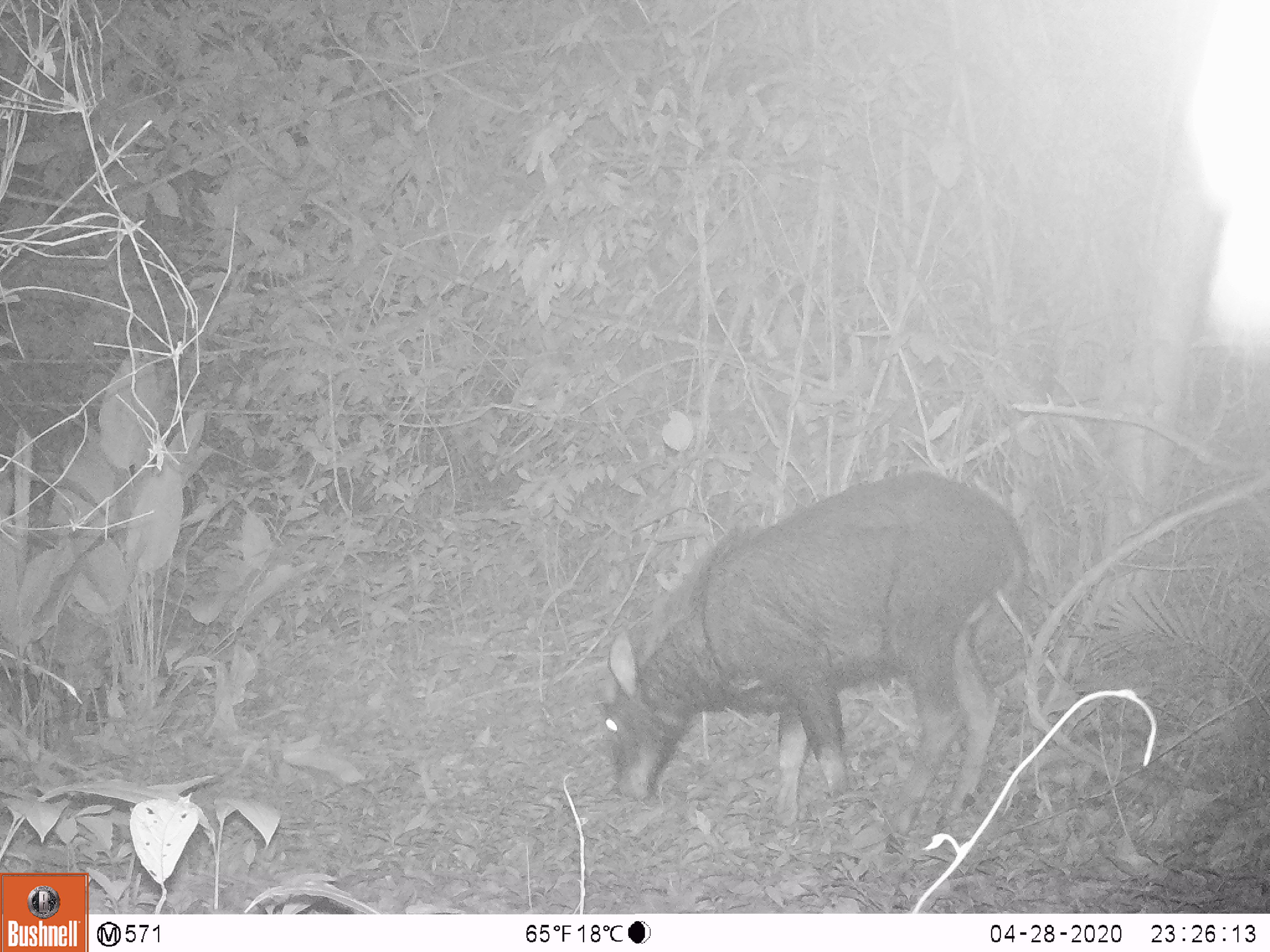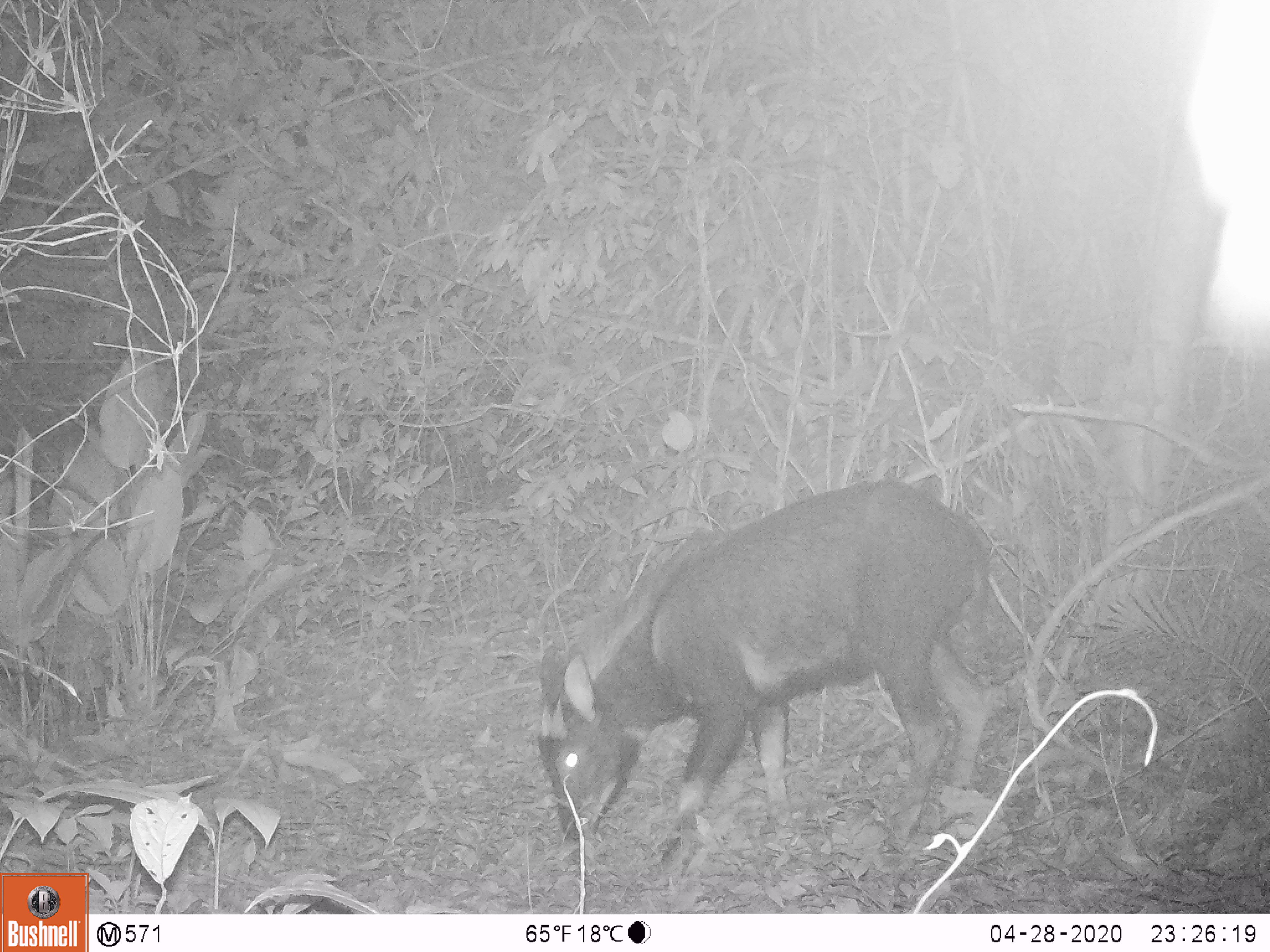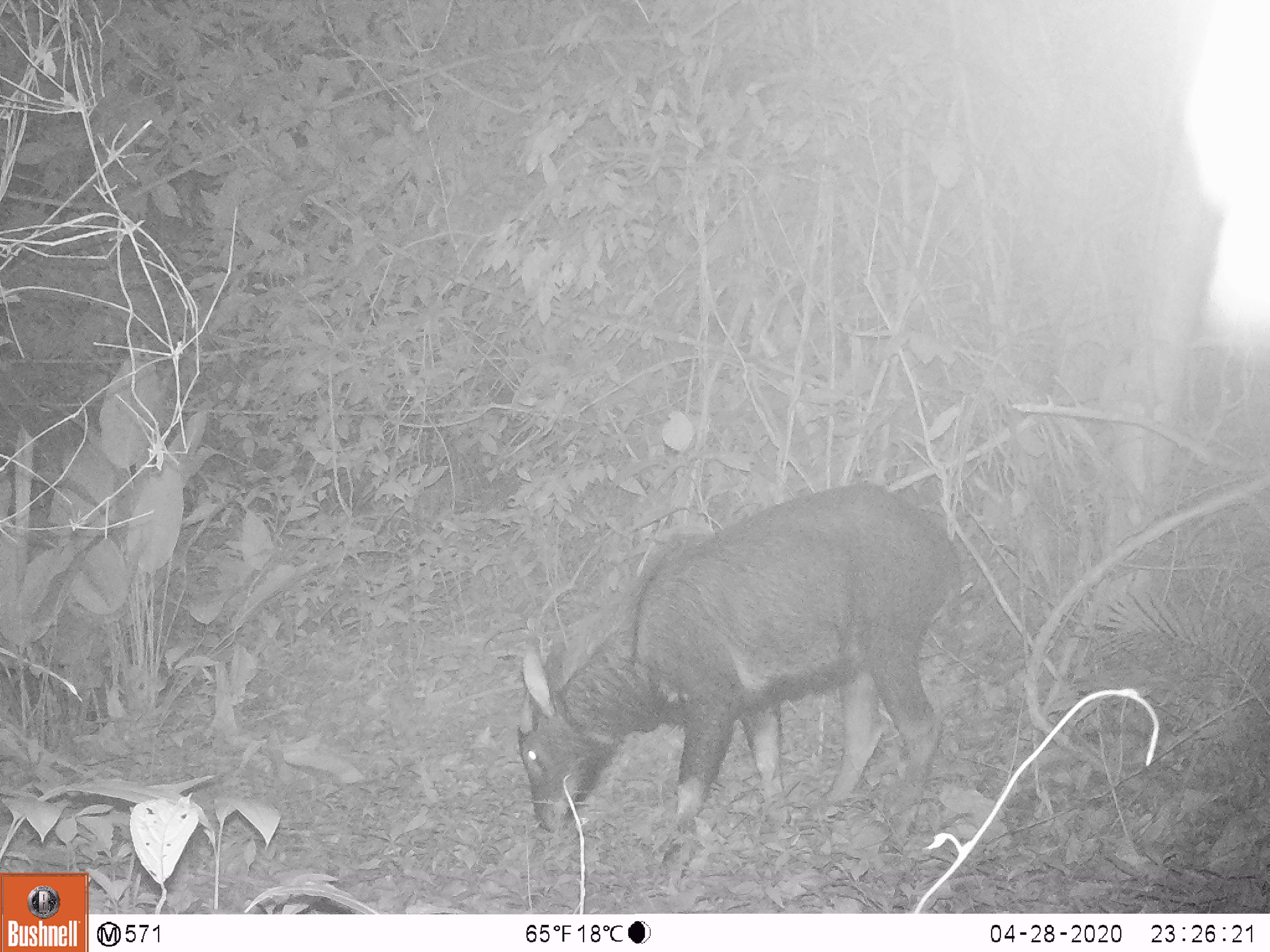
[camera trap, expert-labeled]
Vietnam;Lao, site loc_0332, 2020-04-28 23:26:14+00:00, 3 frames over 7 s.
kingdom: Animalia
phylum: Chordata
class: Mammalia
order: Artiodactyla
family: Bovidae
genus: Capricornis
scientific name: Capricornis sumatraensis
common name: chinese serow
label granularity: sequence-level